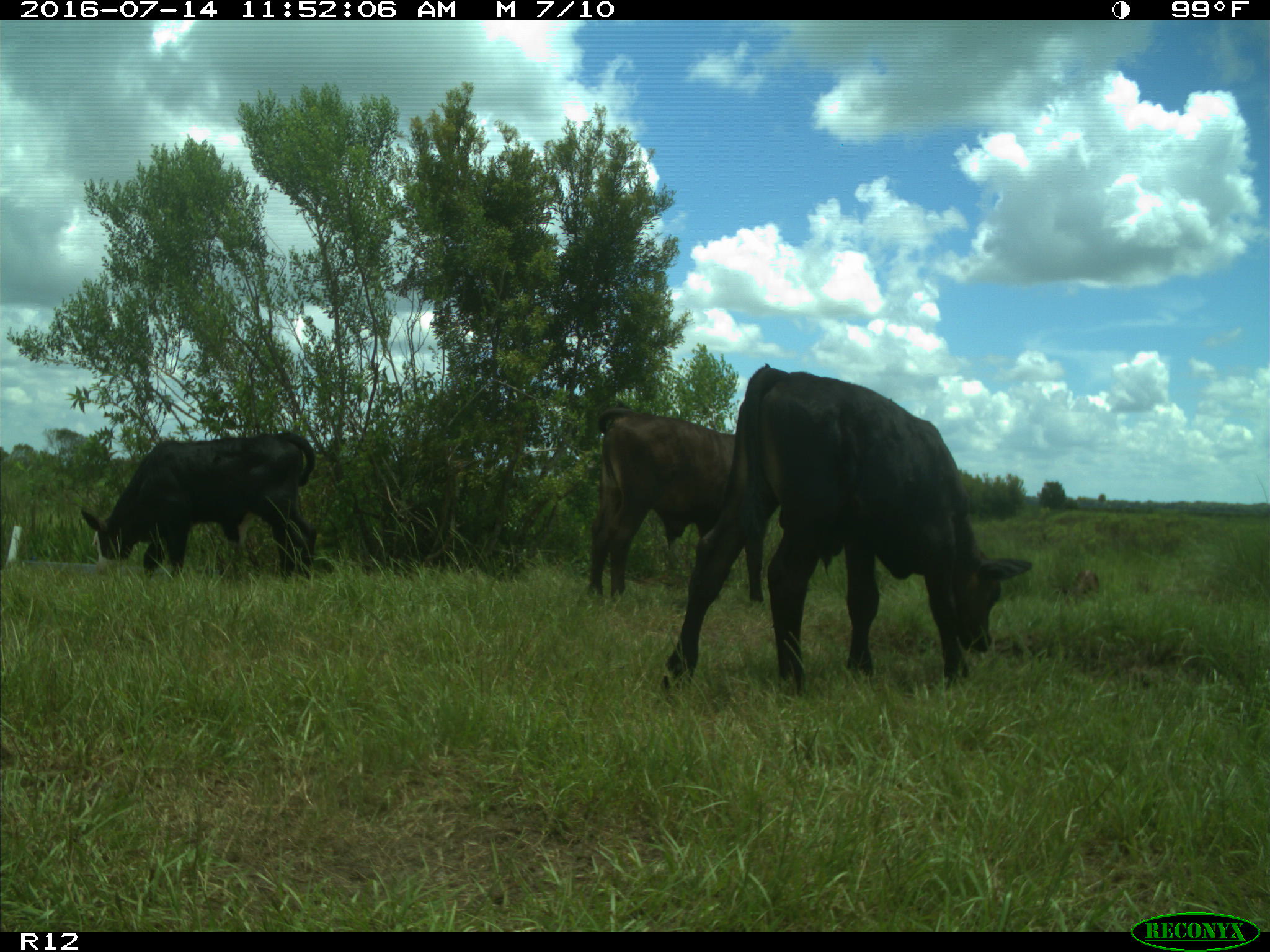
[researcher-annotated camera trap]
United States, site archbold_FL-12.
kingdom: Animalia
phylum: Chordata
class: Mammalia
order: Artiodactyla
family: Bovidae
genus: Bos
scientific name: Bos taurus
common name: domestic cow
Bos taurus (domestic cow).